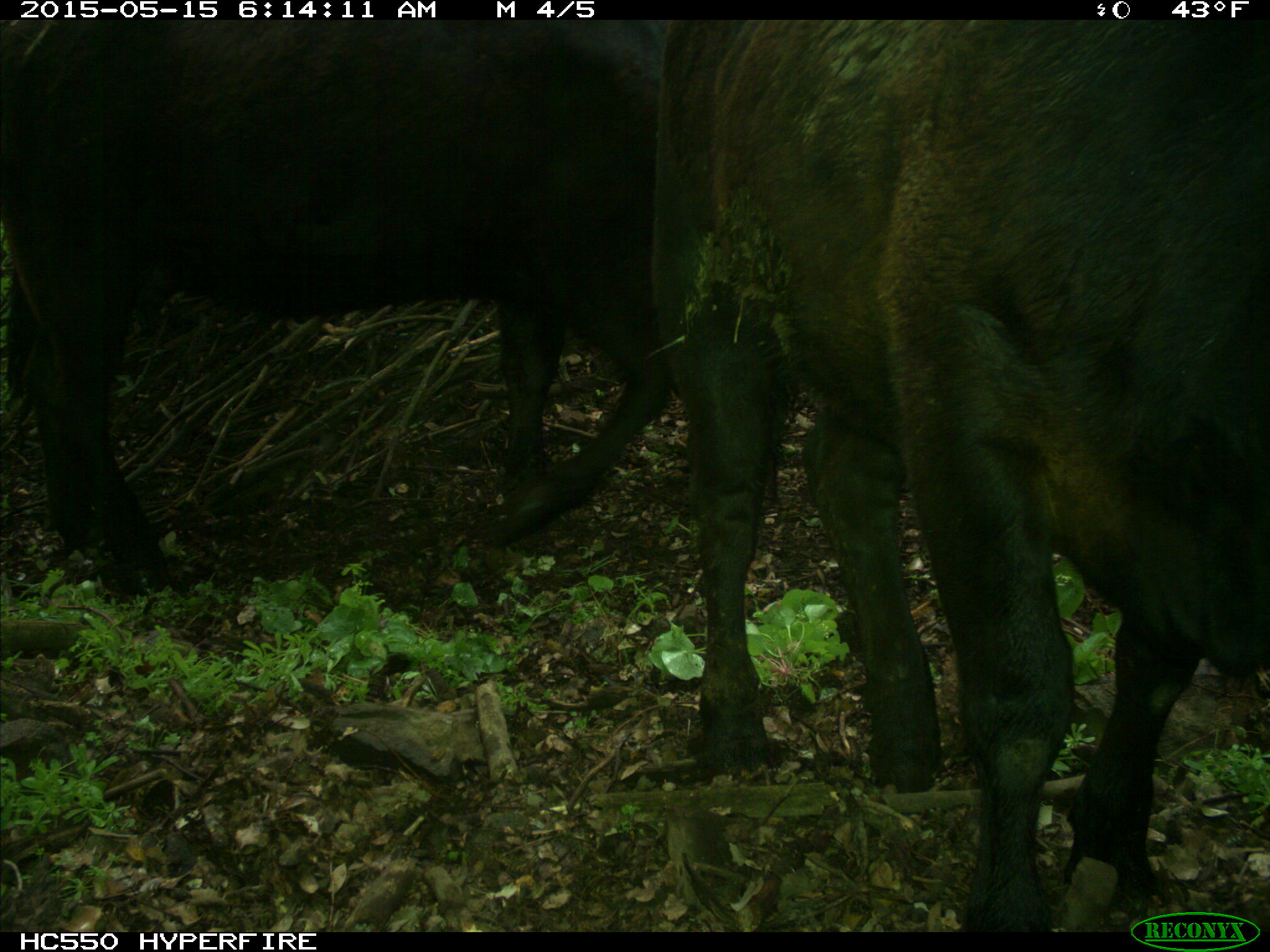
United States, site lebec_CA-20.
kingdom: Animalia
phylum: Chordata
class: Mammalia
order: Artiodactyla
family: Bovidae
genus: Bos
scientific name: Bos taurus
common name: domestic cow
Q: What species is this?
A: Bos taurus (domestic cow).